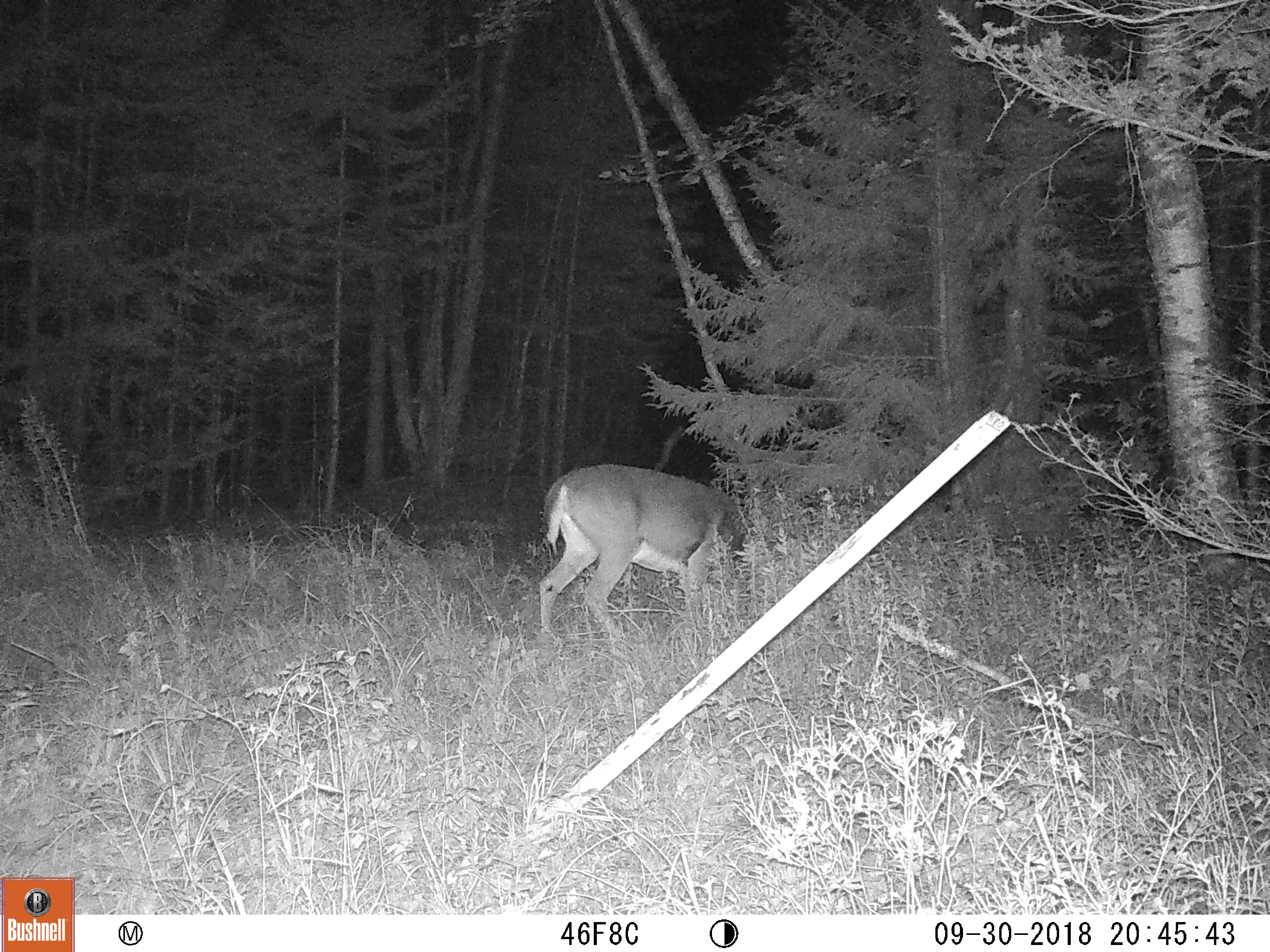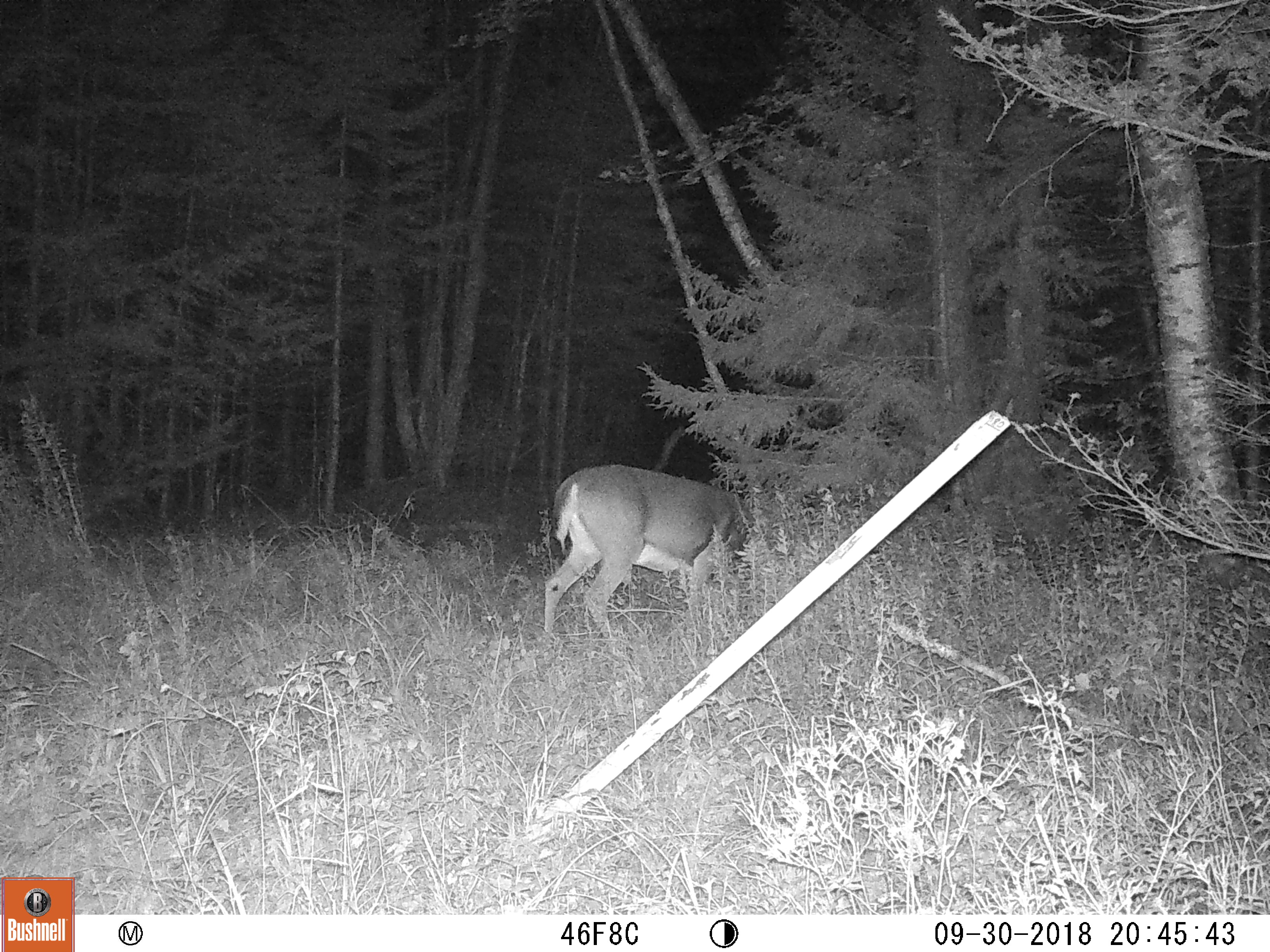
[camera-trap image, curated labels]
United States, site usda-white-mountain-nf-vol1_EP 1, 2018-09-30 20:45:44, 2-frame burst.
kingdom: Animalia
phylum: Chordata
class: Mammalia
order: Artiodactyla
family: Cervidae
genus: Odocoileus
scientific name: Odocoileus virginianus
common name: white-tailed deer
White-tailed deer (Odocoileus virginianus).